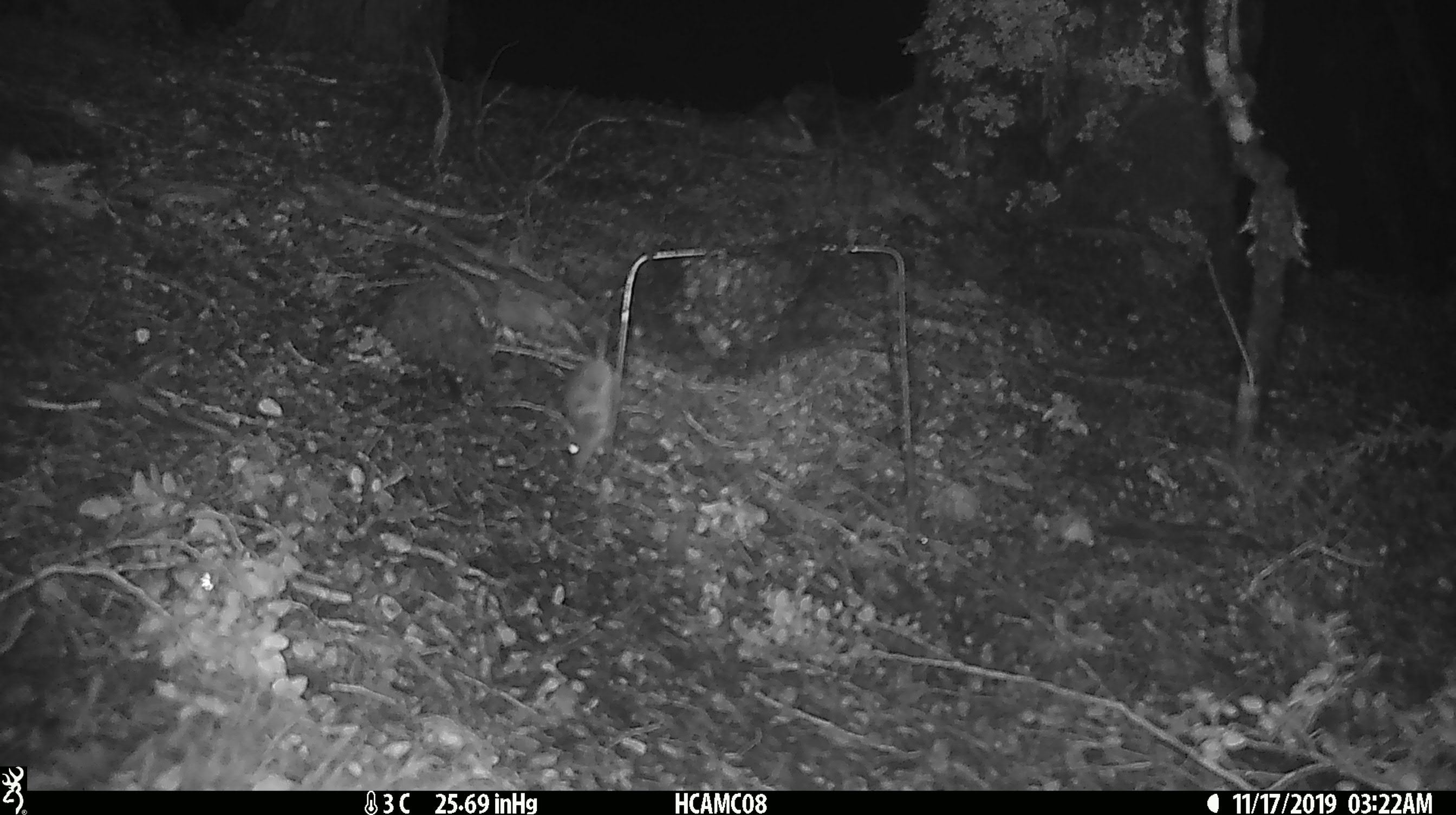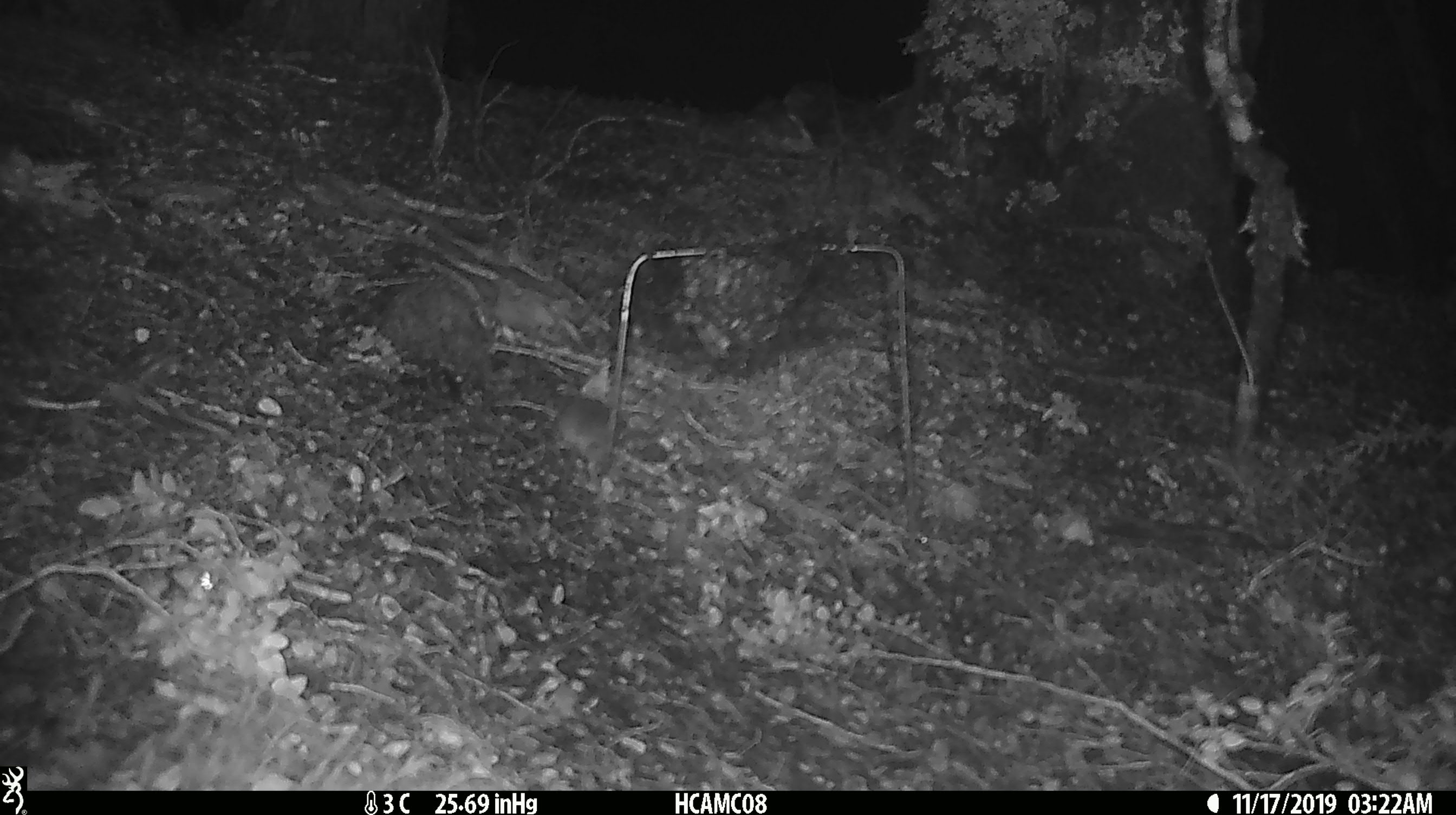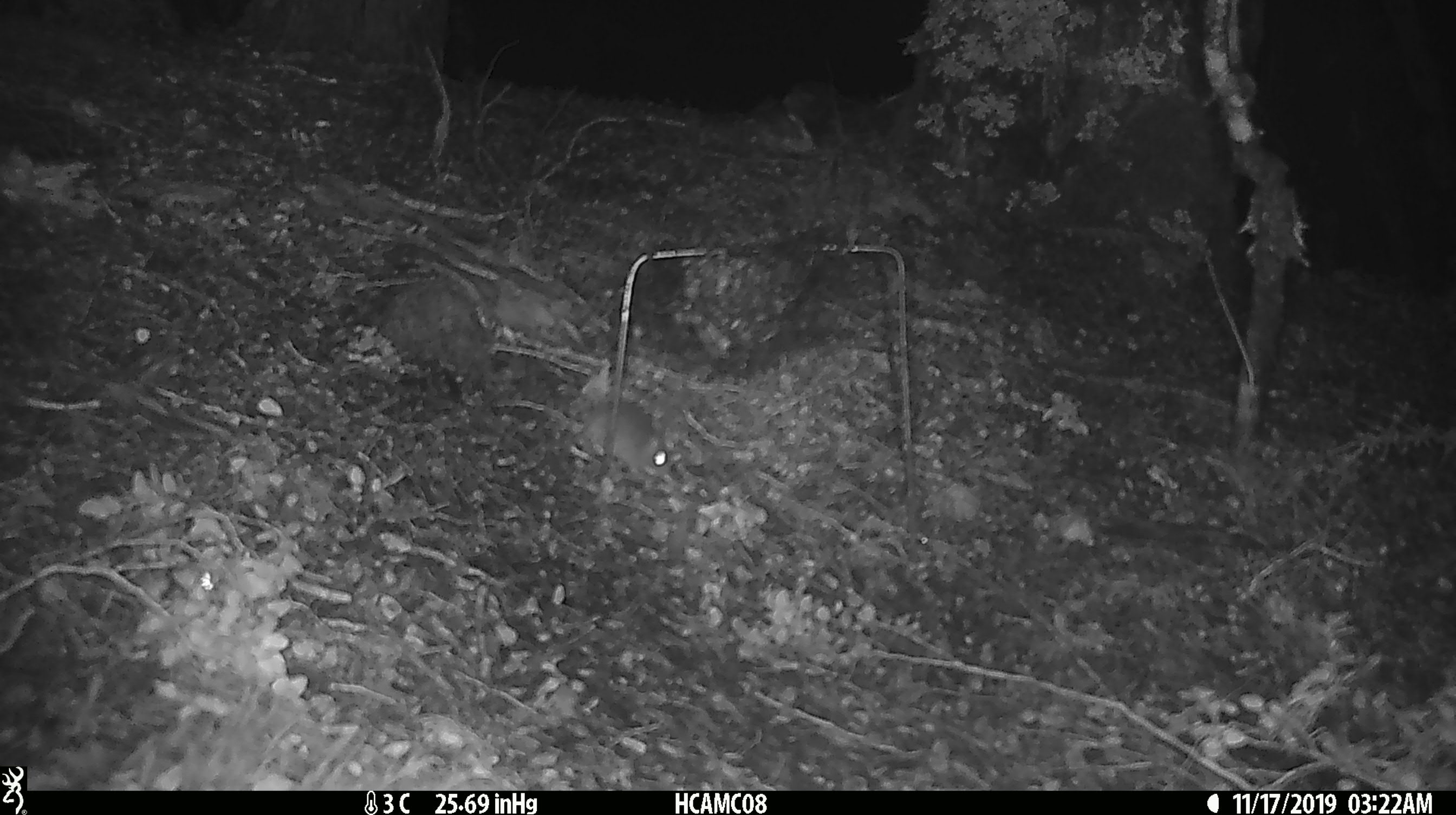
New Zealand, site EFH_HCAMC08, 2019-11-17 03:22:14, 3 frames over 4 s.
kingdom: Animalia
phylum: Chordata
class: Mammalia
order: Rodentia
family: Muridae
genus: Mus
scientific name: Mus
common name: mouse